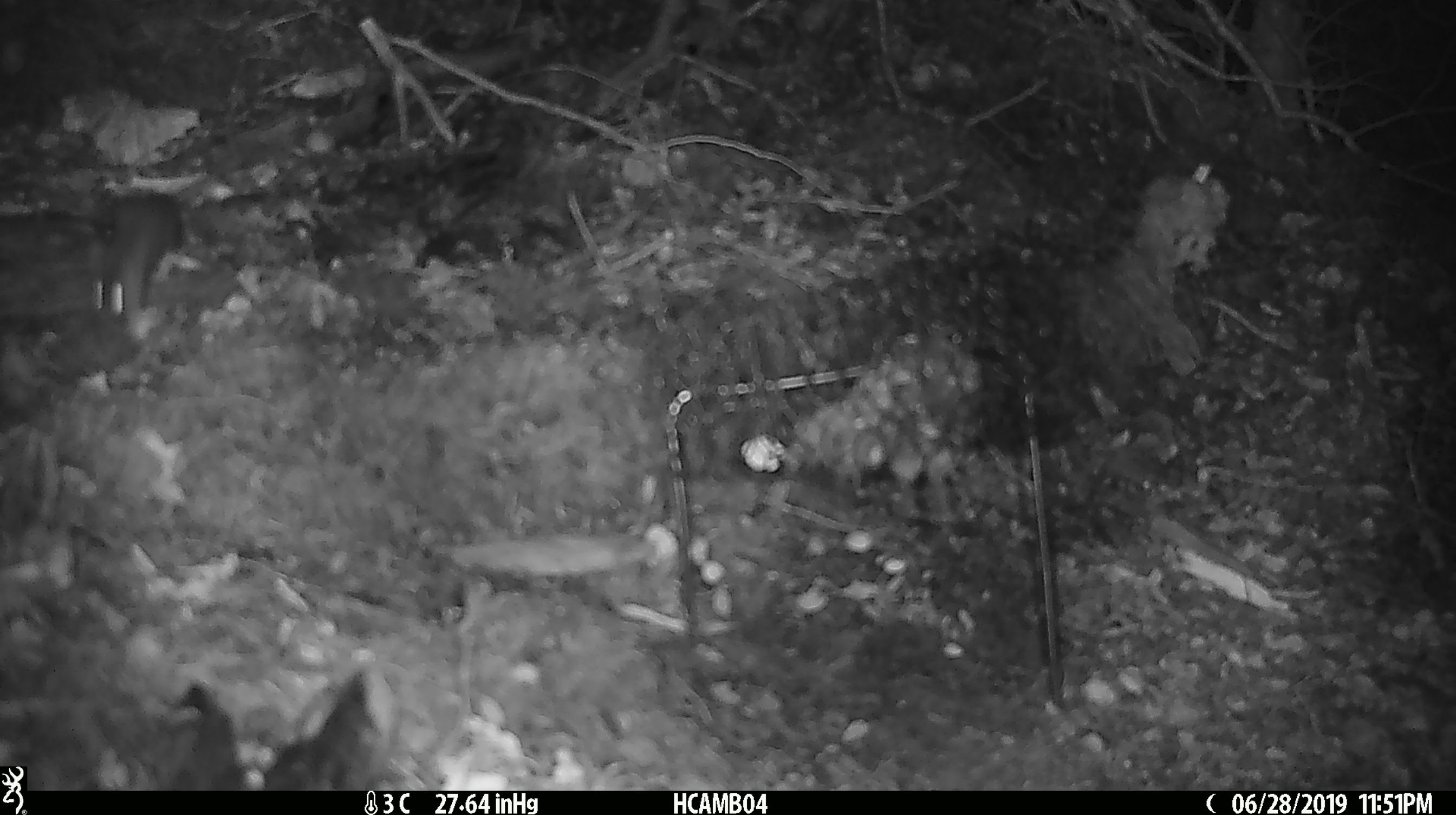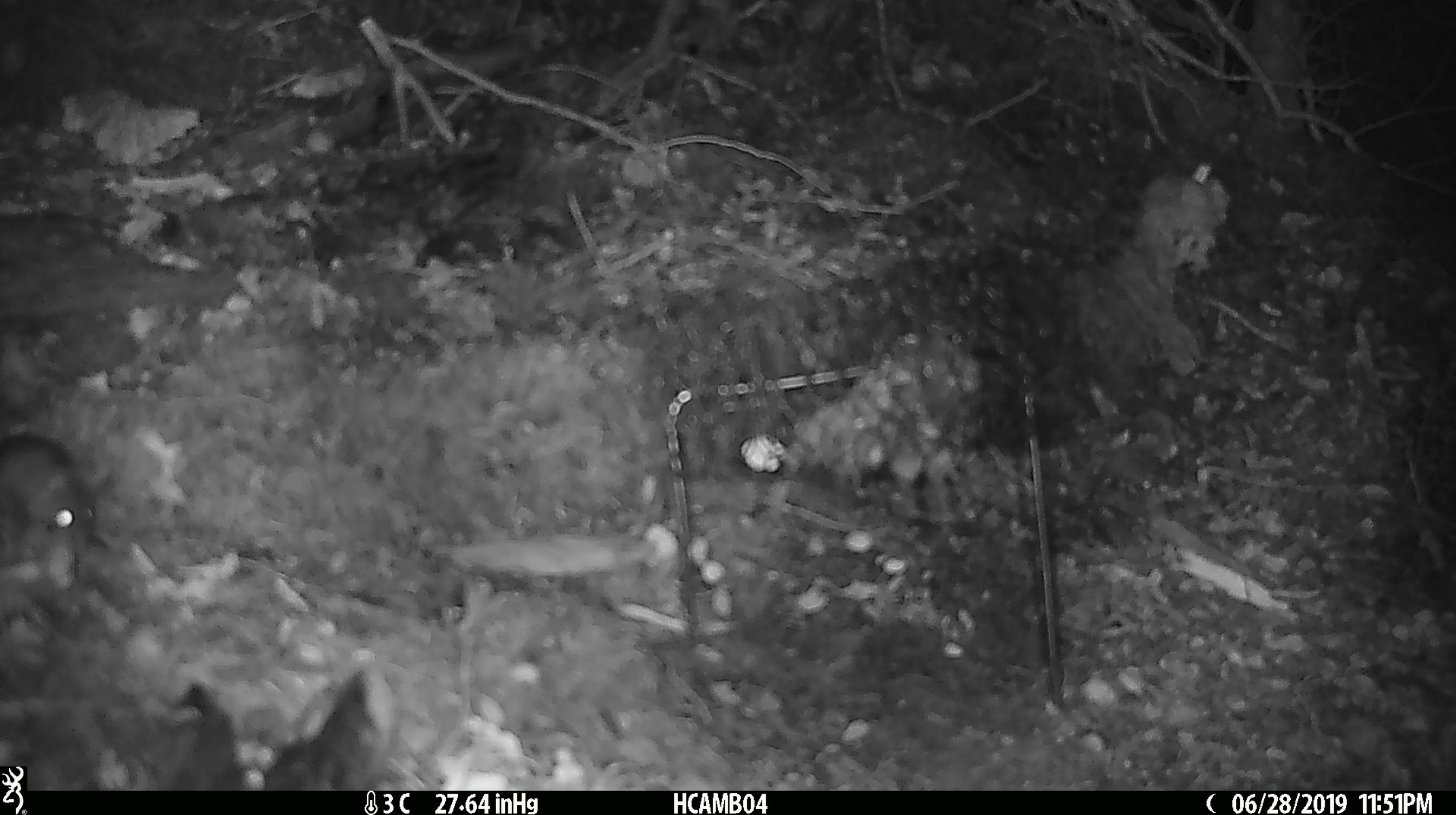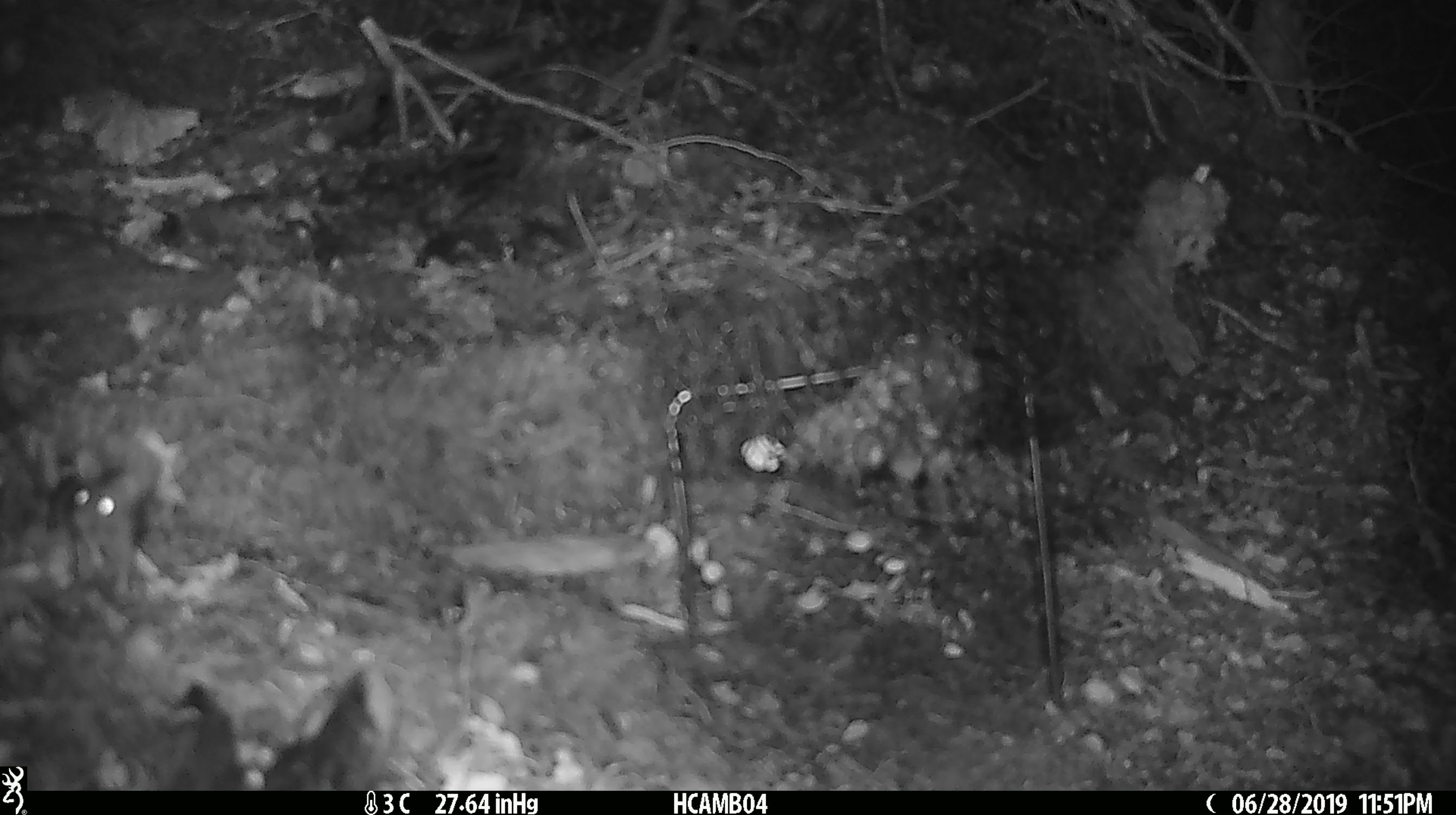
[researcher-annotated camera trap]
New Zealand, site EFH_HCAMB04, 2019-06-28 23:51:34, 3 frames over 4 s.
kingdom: Animalia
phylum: Chordata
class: Mammalia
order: Rodentia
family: Muridae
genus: Mus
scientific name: Mus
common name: mouse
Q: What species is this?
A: Mouse (Mus).